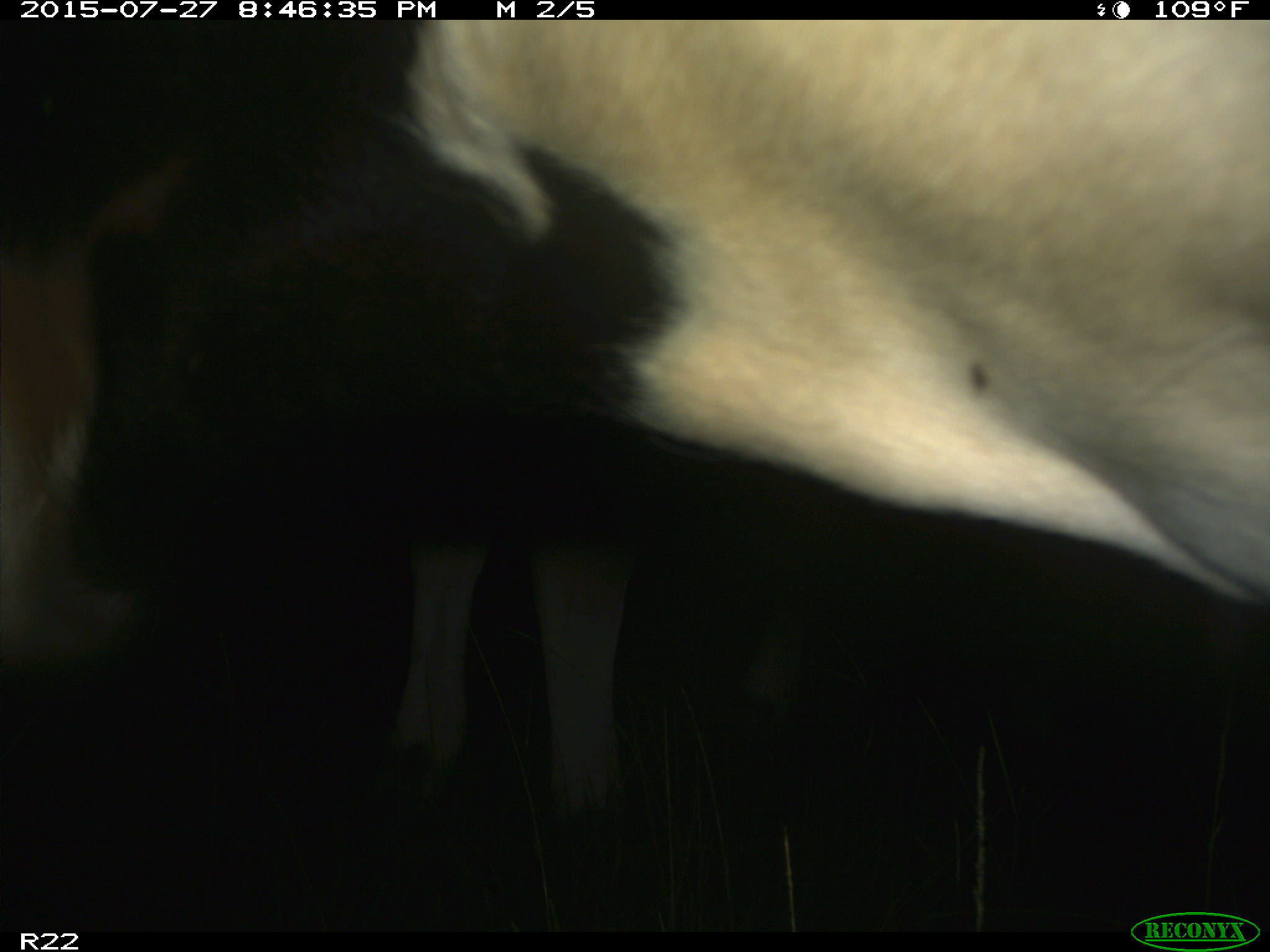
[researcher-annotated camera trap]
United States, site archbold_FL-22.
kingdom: Animalia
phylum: Chordata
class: Mammalia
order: Artiodactyla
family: Bovidae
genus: Bos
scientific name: Bos taurus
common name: domestic cow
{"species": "Bos taurus (domestic cow)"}